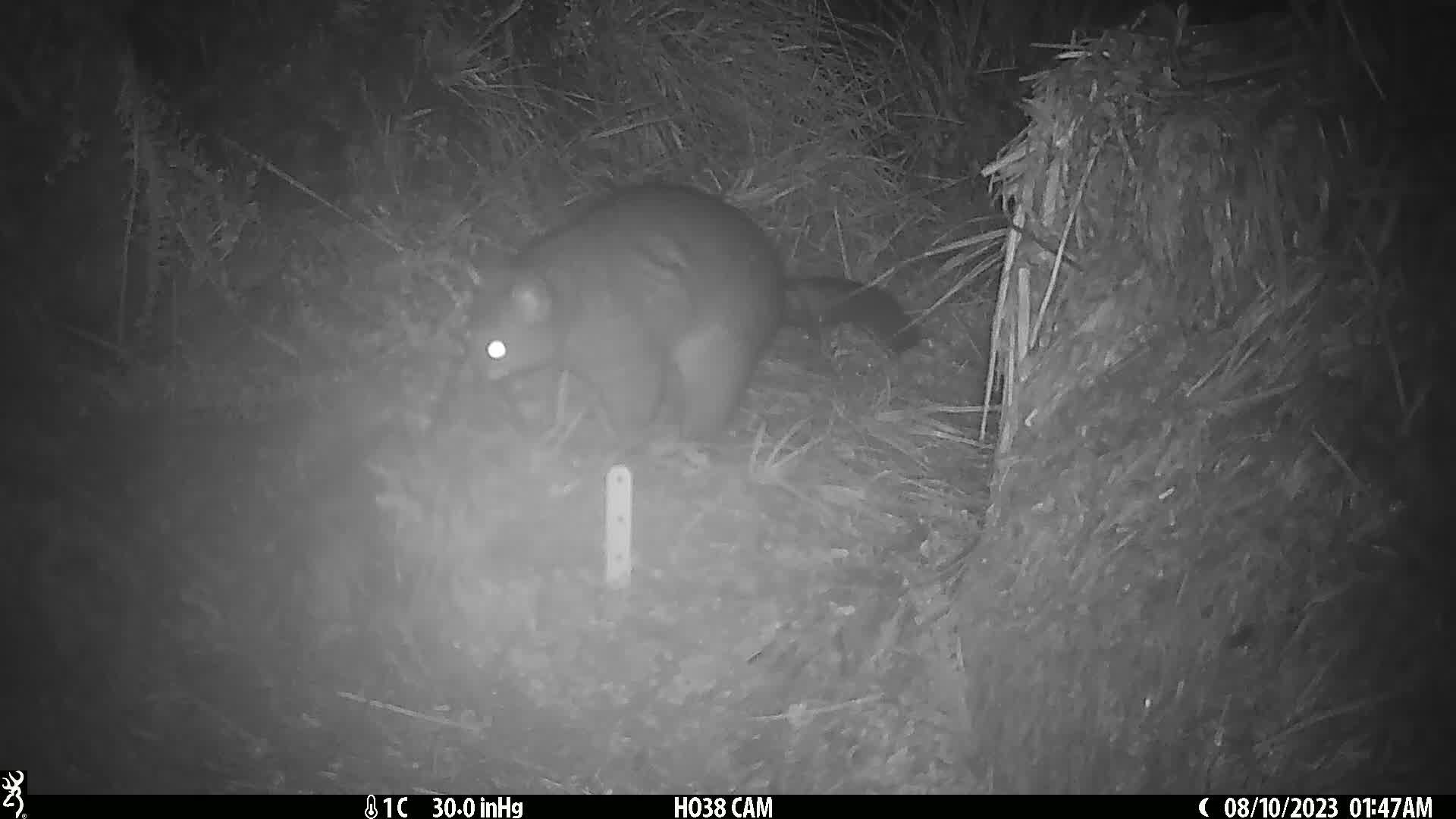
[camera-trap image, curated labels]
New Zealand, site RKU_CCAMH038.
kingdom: Animalia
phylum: Chordata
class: Mammalia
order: Diprotodontia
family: Phalangeridae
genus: Trichosurus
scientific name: Trichosurus vulpecula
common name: common brushtail possum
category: possum